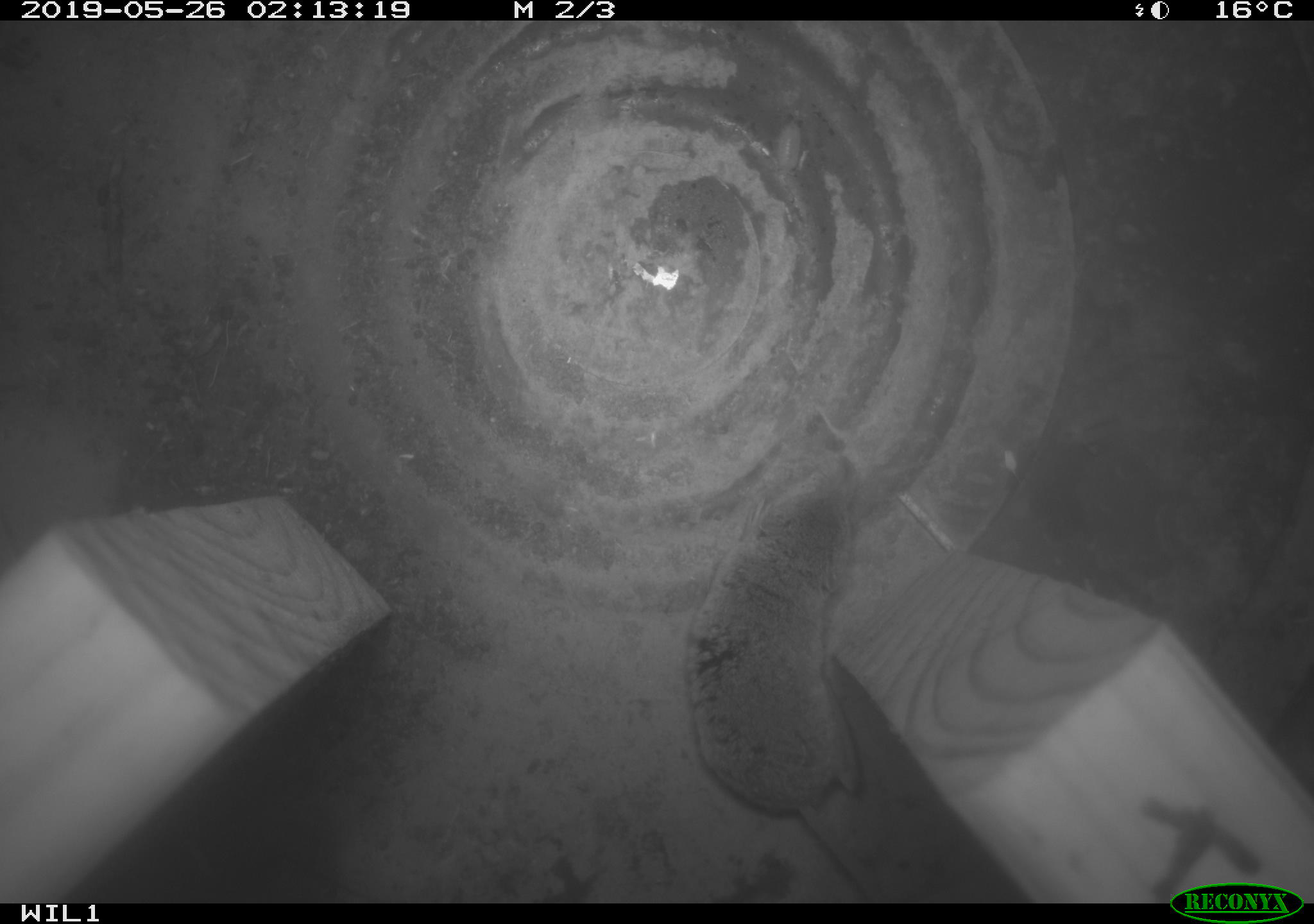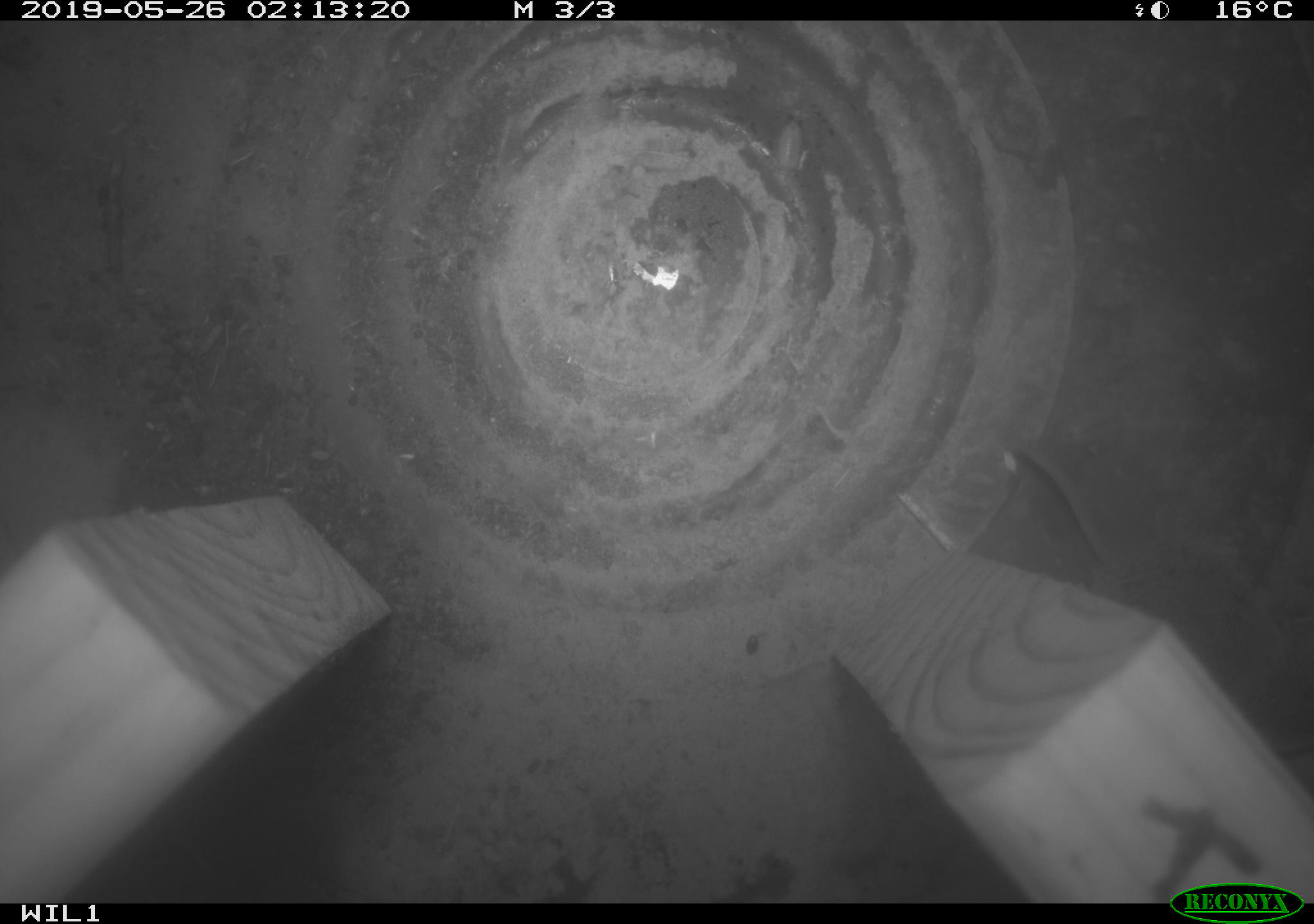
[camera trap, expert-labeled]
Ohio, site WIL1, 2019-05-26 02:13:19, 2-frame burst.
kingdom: Animalia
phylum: Chordata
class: Mammalia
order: Eulipotyphla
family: Soricidae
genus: Sorex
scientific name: Sorex cinereus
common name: masked shrew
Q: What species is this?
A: Masked shrew (Sorex cinereus).